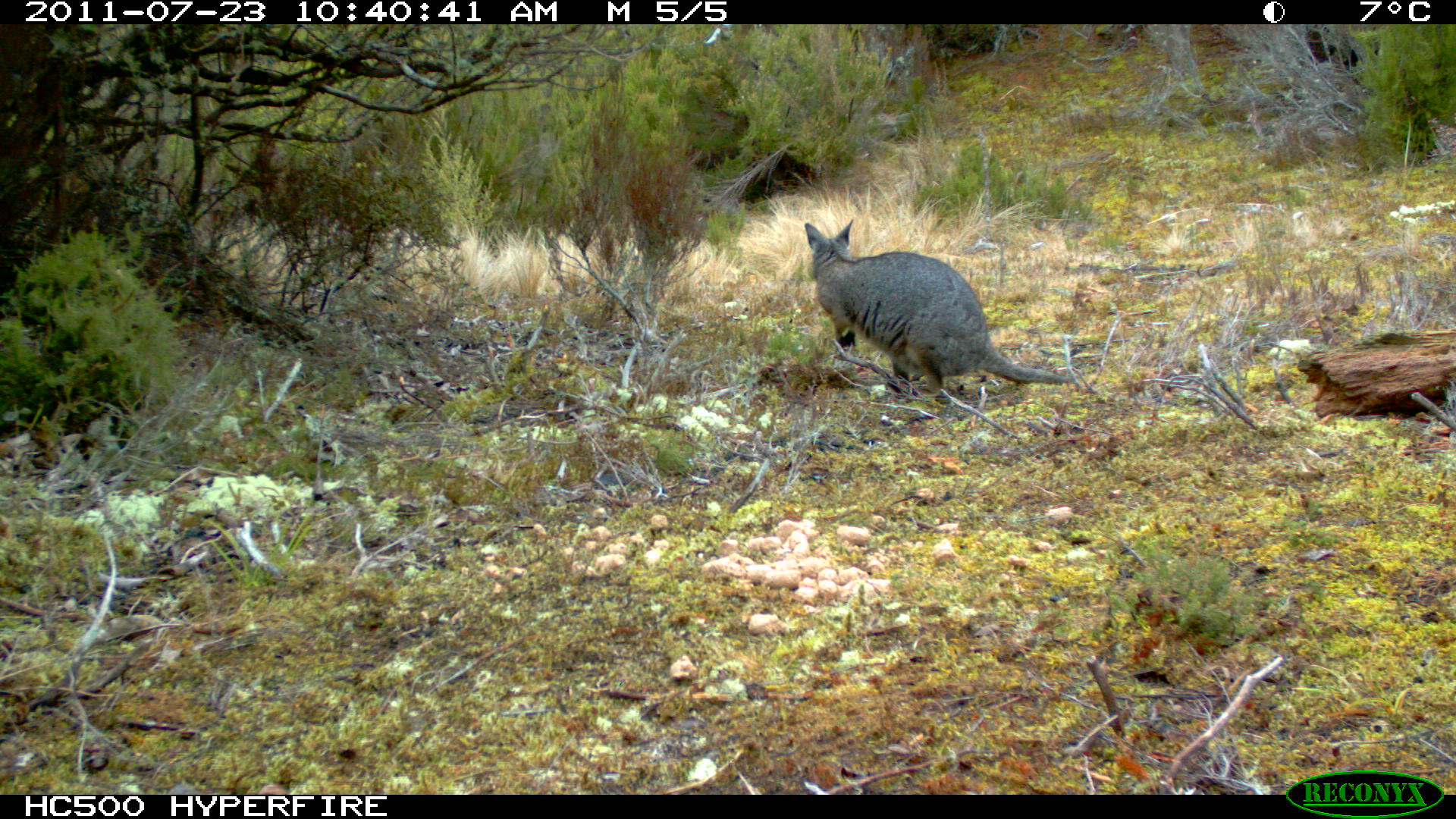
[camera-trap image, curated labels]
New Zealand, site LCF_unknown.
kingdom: Animalia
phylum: Chordata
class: Mammalia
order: Diprotodontia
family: Macropodidae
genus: Notamacropus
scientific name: Notamacropus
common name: wallaby